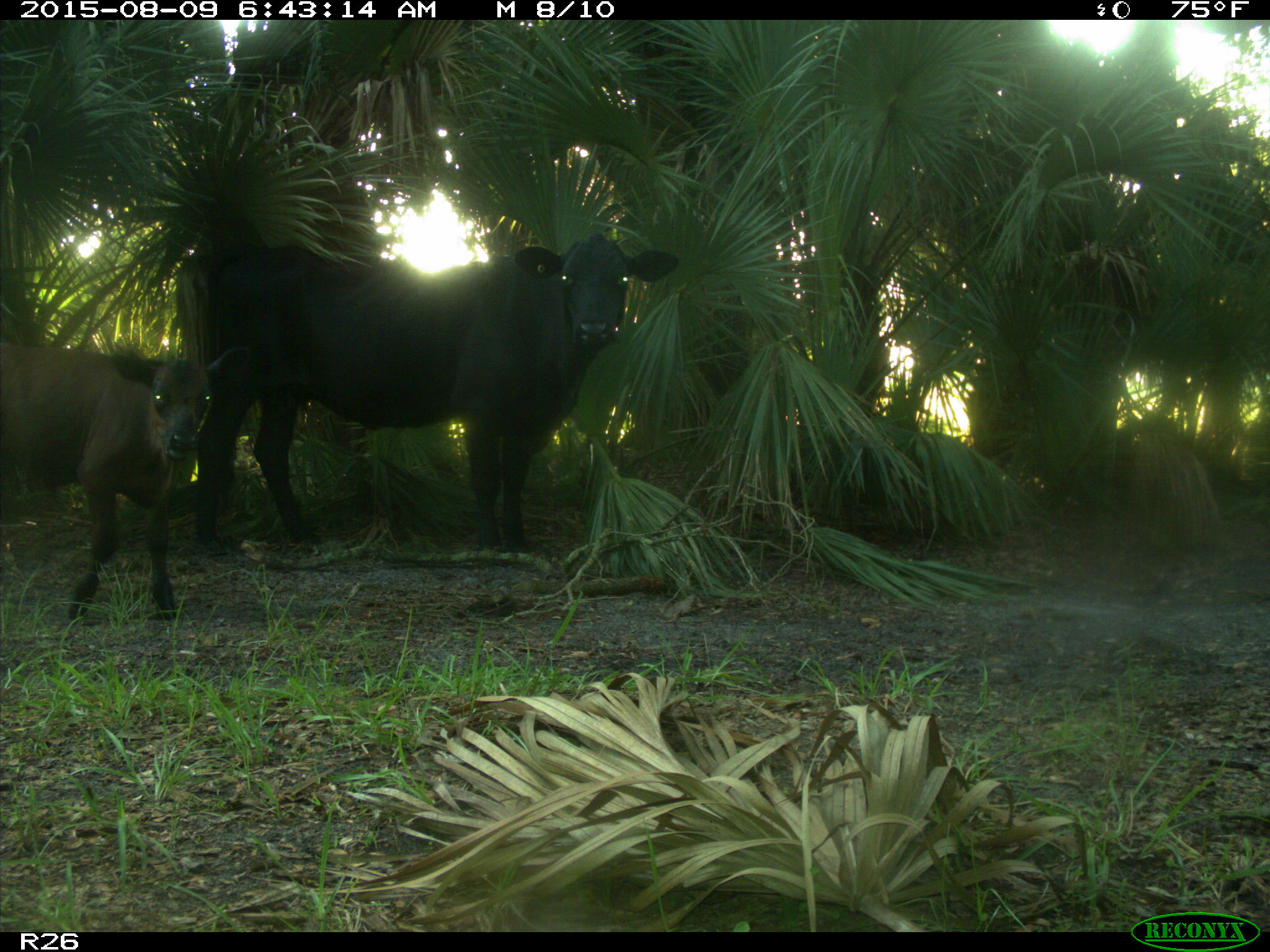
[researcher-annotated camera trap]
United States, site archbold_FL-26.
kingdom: Animalia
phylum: Chordata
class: Mammalia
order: Artiodactyla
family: Bovidae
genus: Bos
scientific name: Bos taurus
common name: domestic cow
Bos taurus (domestic cow).